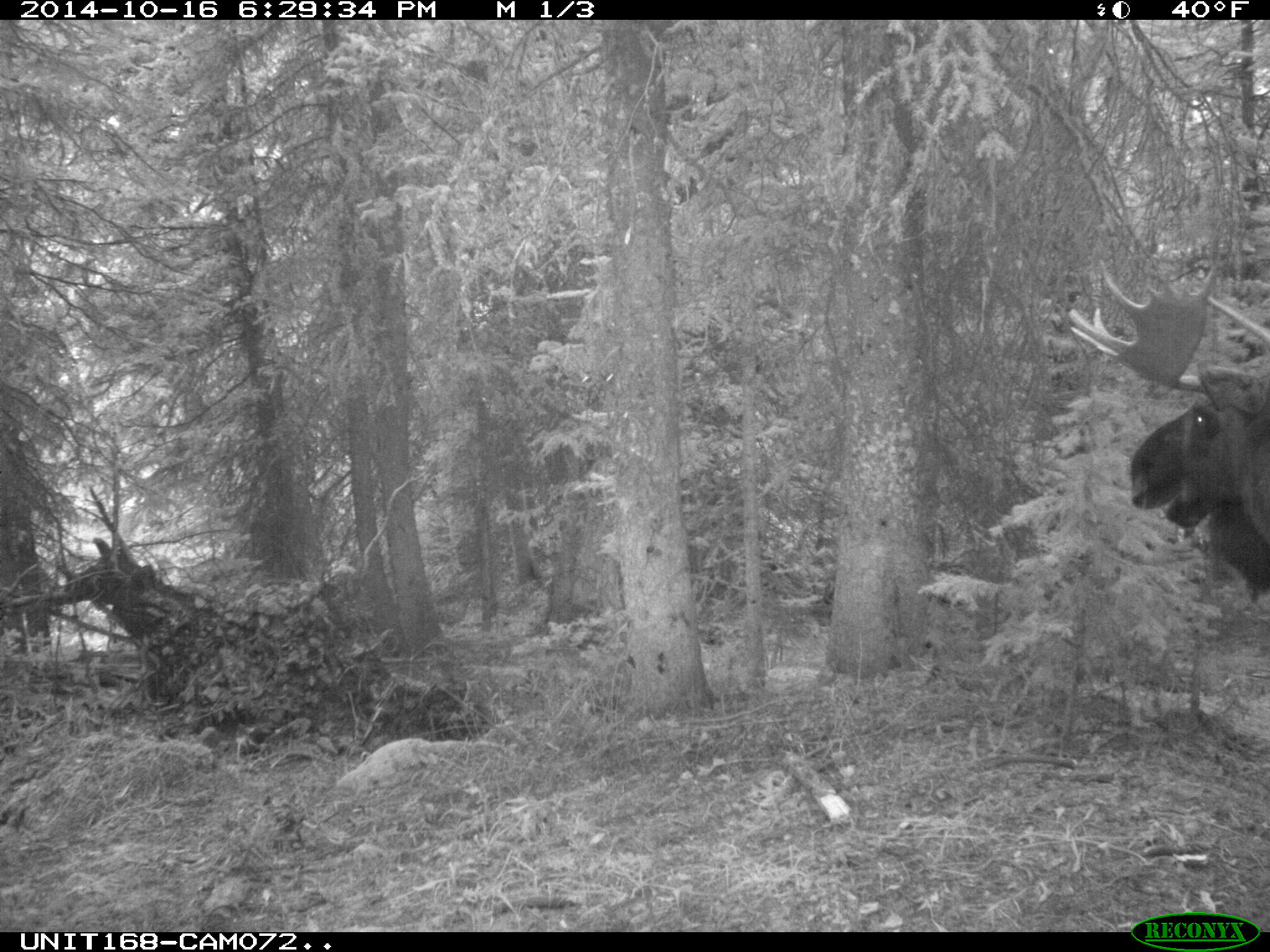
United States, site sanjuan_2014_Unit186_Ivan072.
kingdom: Animalia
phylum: Chordata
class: Mammalia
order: Artiodactyla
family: Cervidae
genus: Alces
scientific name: Alces alces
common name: moose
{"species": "Alces alces (moose)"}